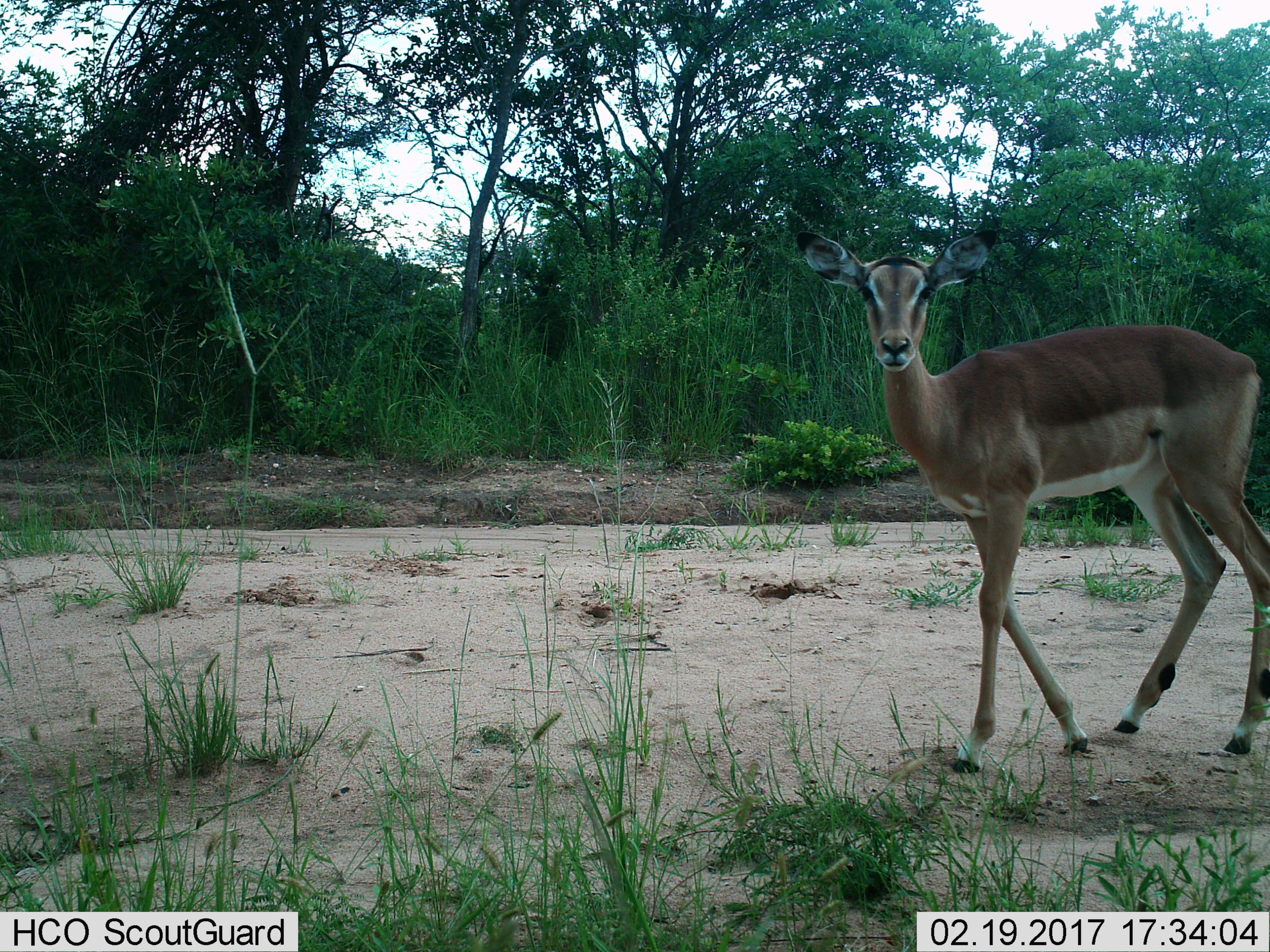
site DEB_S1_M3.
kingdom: Animalia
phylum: Chordata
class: Mammalia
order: Artiodactyla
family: Bovidae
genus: Aepyceros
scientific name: Aepyceros melampus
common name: impala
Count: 1.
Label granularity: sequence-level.